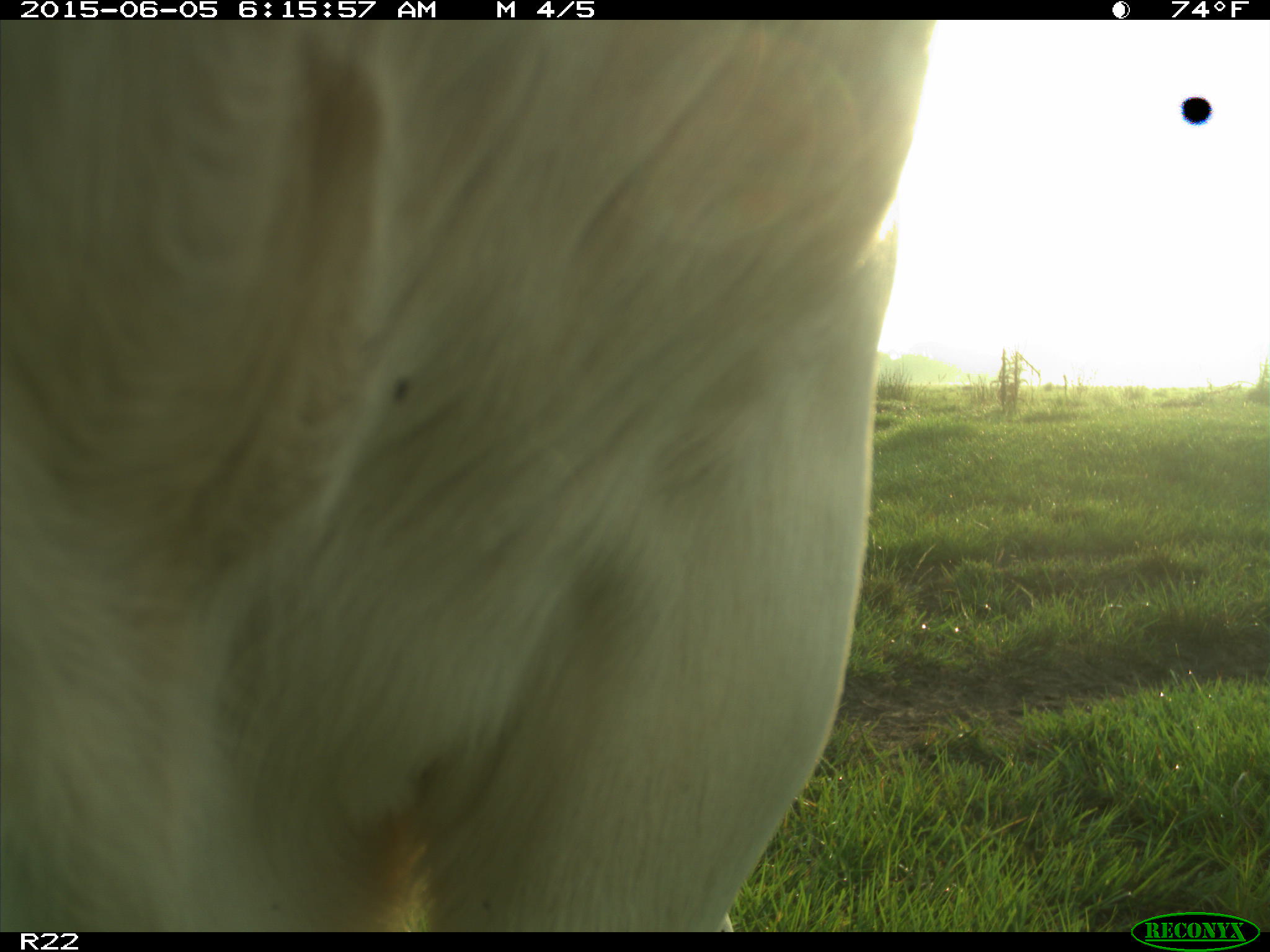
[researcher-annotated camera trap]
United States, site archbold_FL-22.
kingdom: Animalia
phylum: Chordata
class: Mammalia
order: Artiodactyla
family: Bovidae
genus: Bos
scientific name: Bos taurus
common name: domestic cow